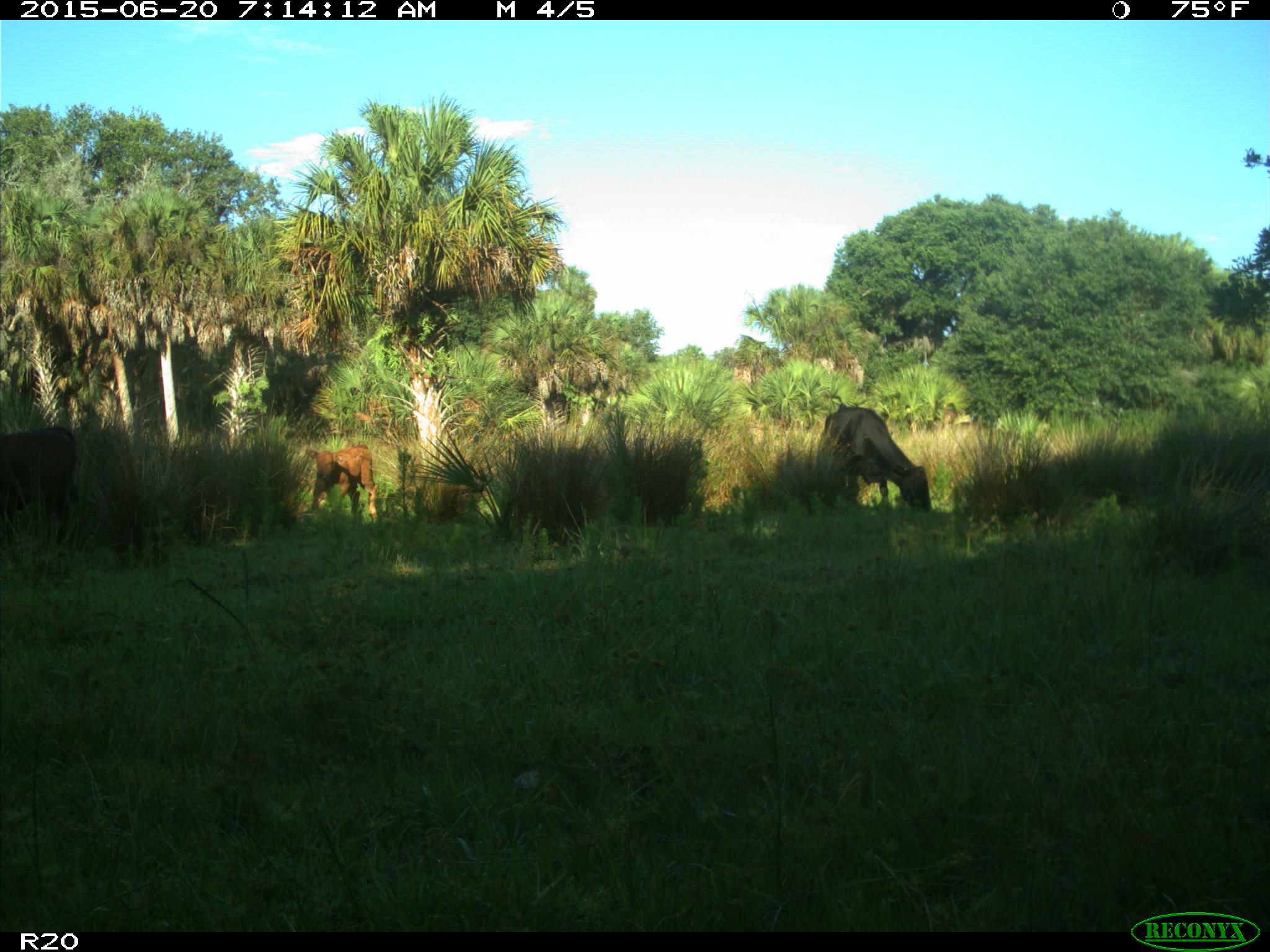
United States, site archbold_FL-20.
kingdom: Animalia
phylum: Chordata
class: Mammalia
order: Artiodactyla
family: Bovidae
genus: Bos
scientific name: Bos taurus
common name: domestic cow